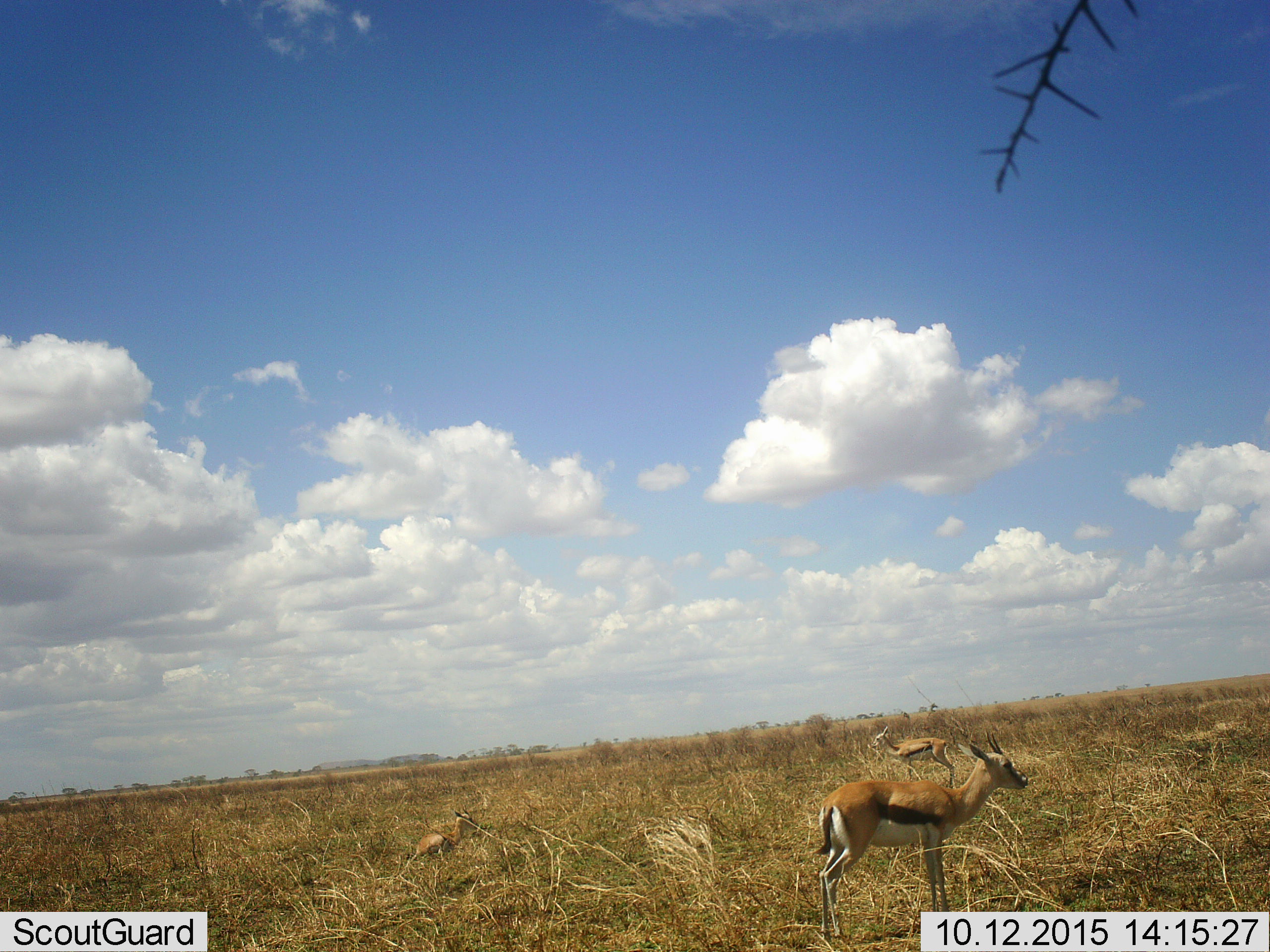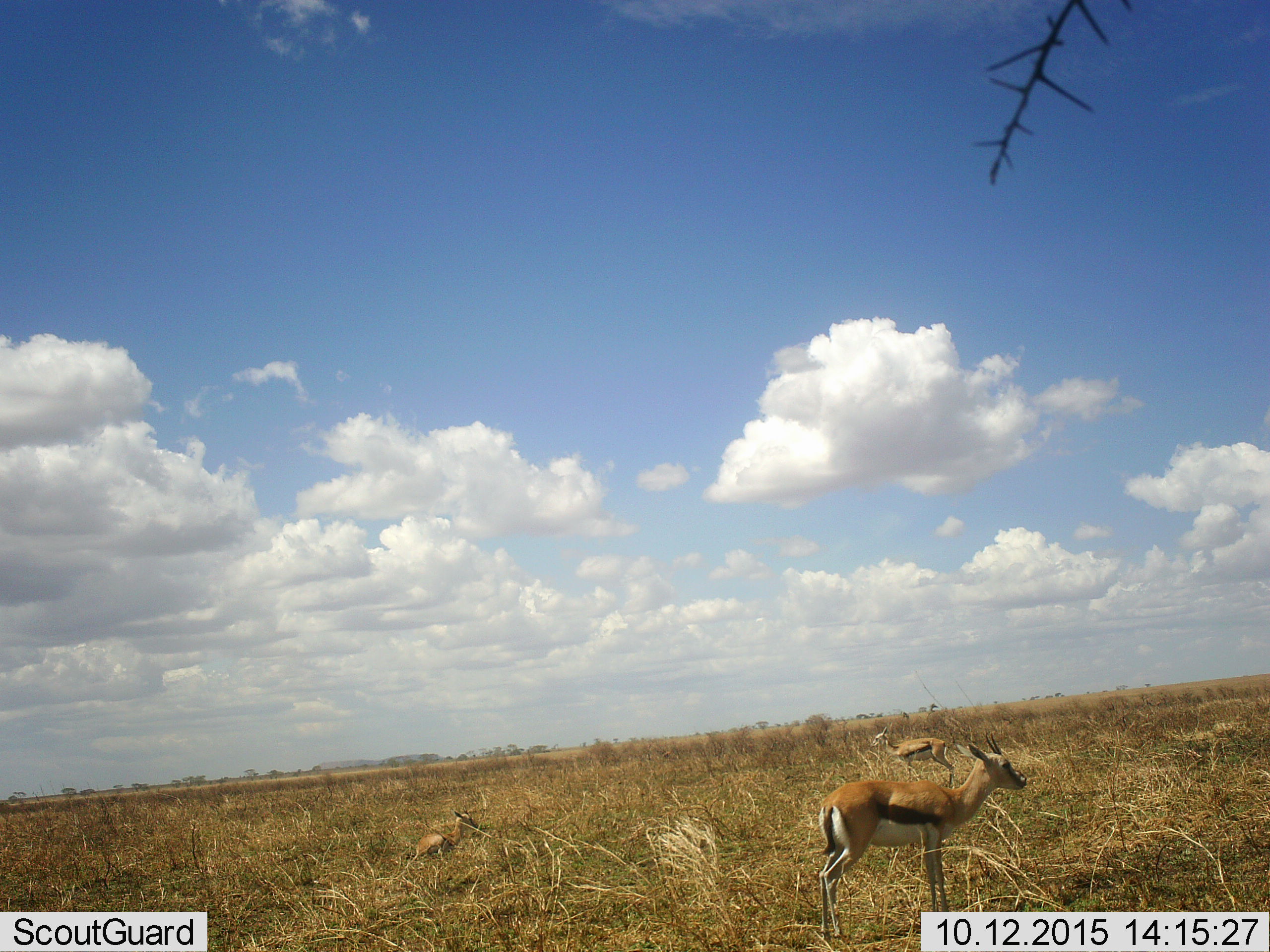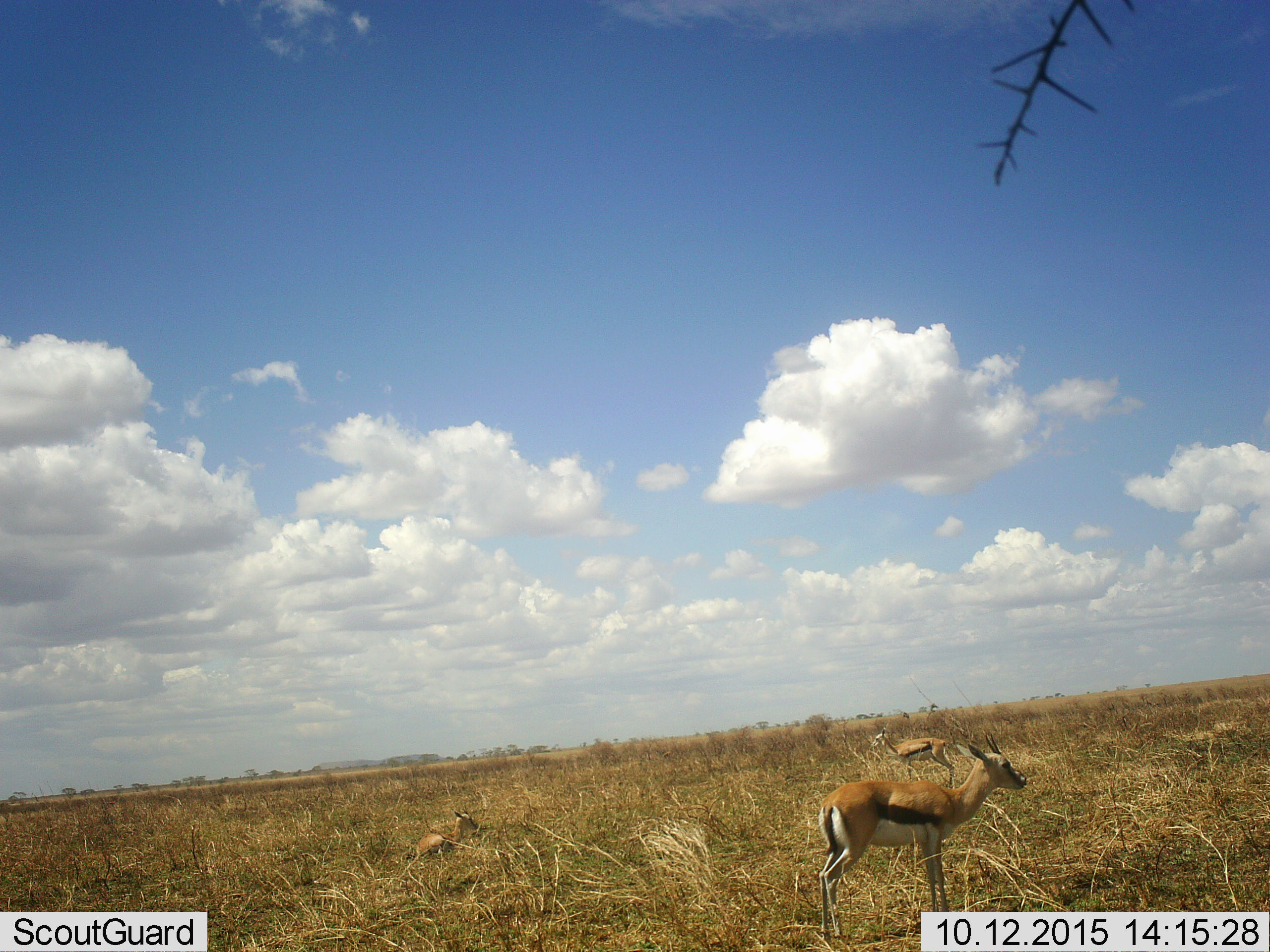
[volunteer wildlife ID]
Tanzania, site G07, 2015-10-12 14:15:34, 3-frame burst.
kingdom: Animalia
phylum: Chordata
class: Mammalia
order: Artiodactyla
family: Bovidae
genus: Eudorcas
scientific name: Eudorcas thomsonii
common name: thomson's gazelle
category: gazellethomsons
Gazellethomsons (thomson's gazelle) (Eudorcas thomsonii), count 3. Behavior (volunteer vote fractions): standing 100%, resting 56%, moving 0%, interacting 0%. Young present (vote fraction): 33%. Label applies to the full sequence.